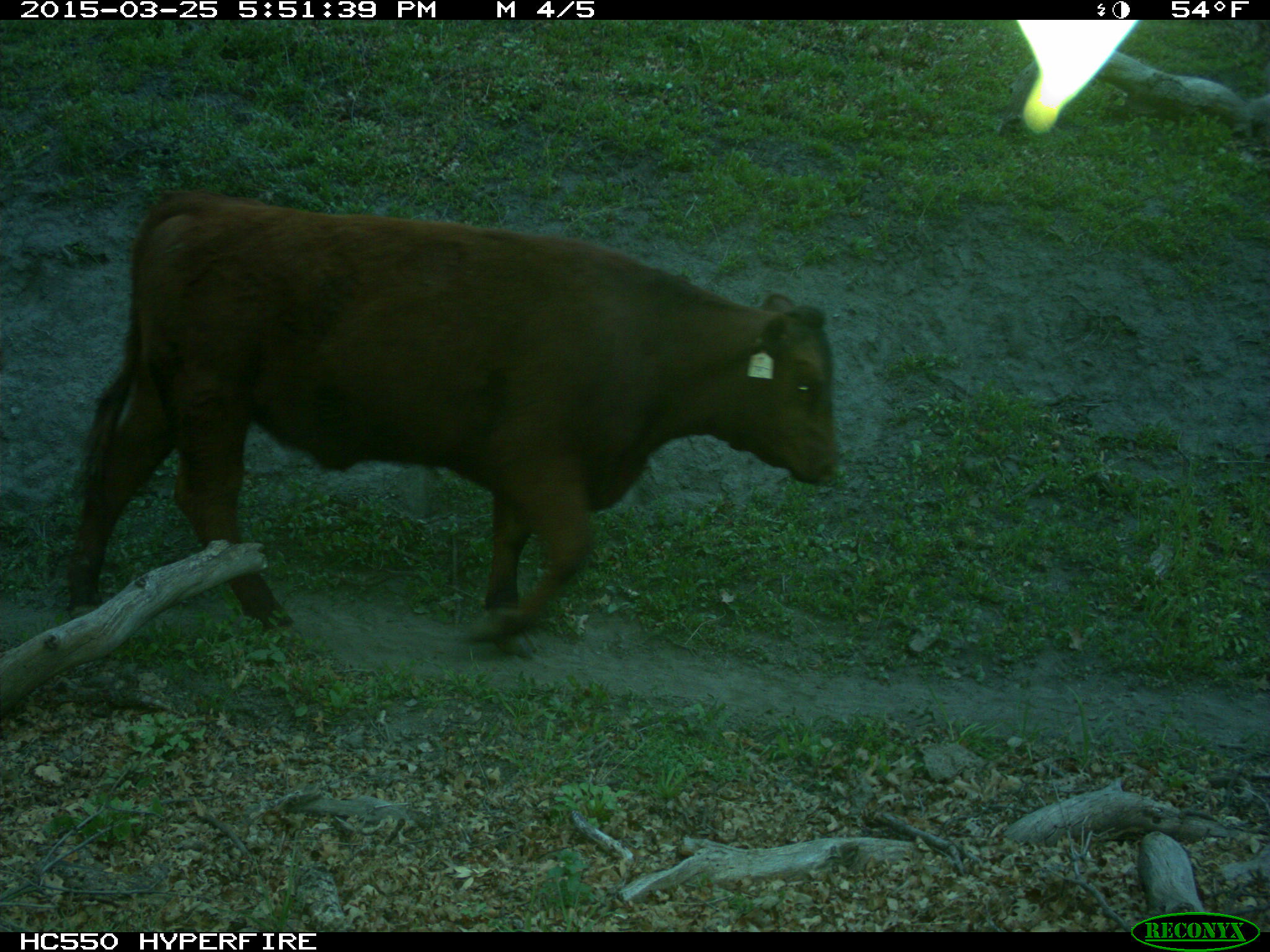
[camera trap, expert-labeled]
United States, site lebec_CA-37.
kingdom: Animalia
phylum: Chordata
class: Mammalia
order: Artiodactyla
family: Bovidae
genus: Bos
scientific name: Bos taurus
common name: domestic cow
Bos taurus (domestic cow).